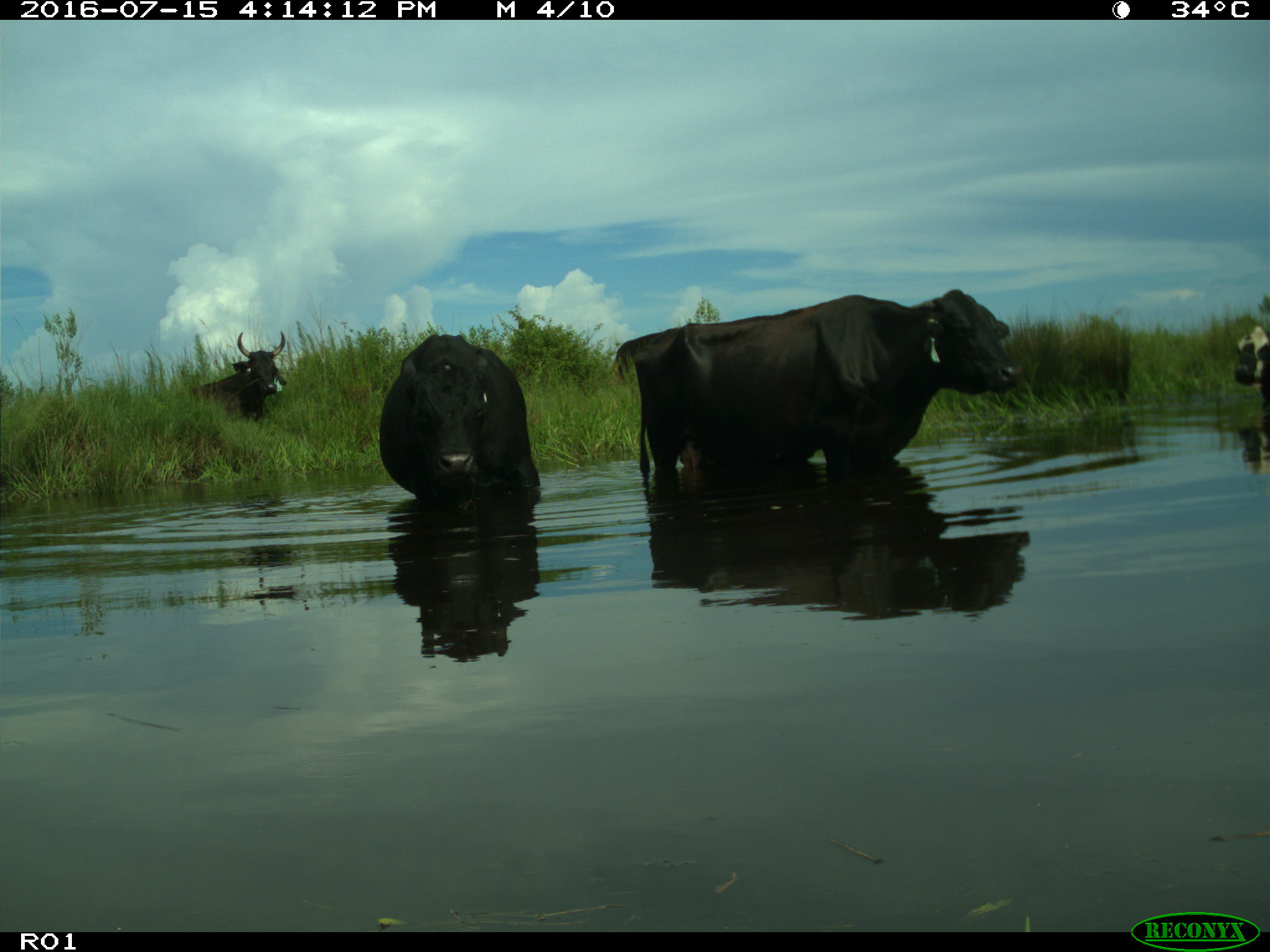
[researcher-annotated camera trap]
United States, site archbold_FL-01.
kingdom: Animalia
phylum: Chordata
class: Mammalia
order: Artiodactyla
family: Bovidae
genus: Bos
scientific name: Bos taurus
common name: domestic cow